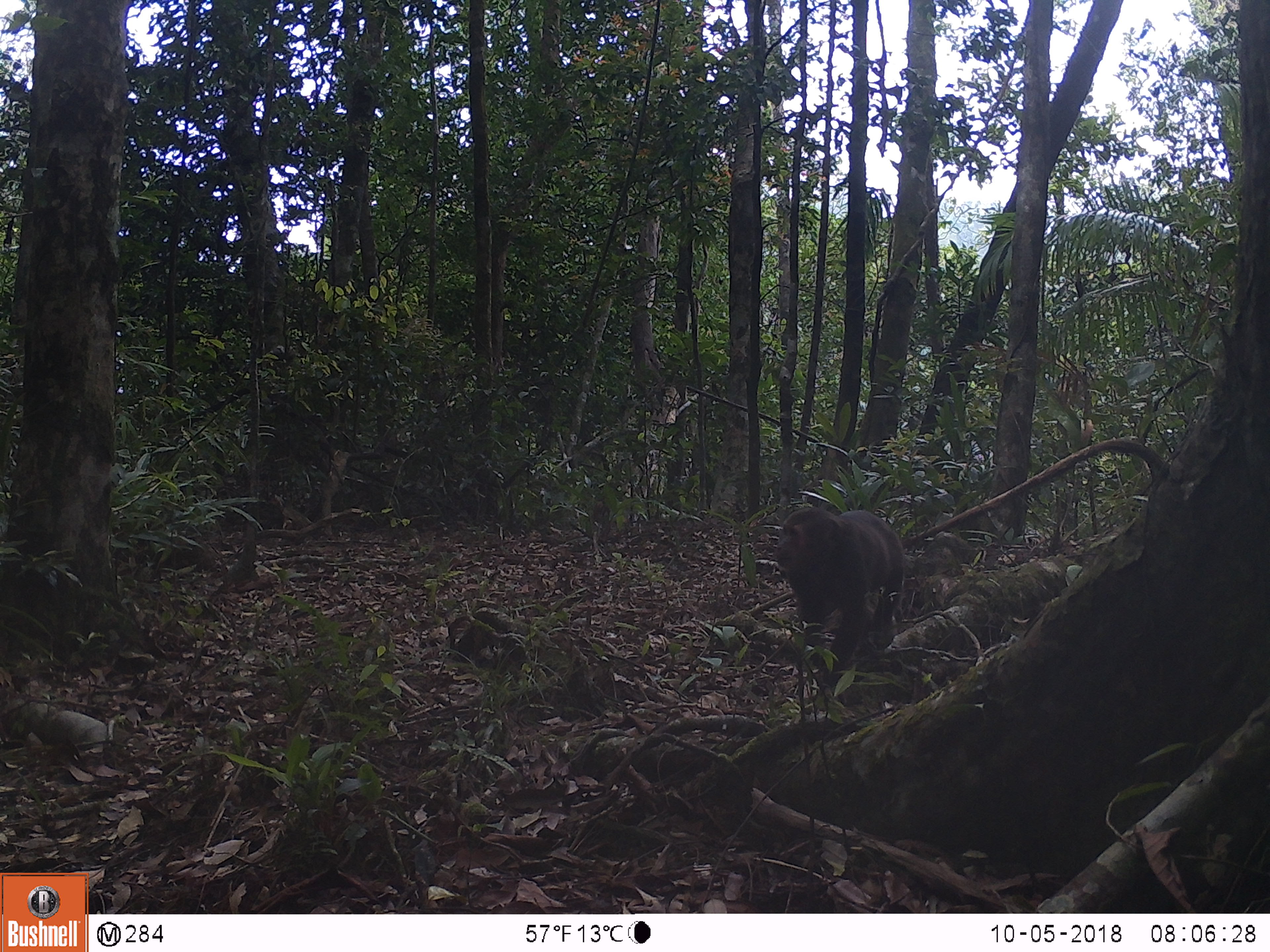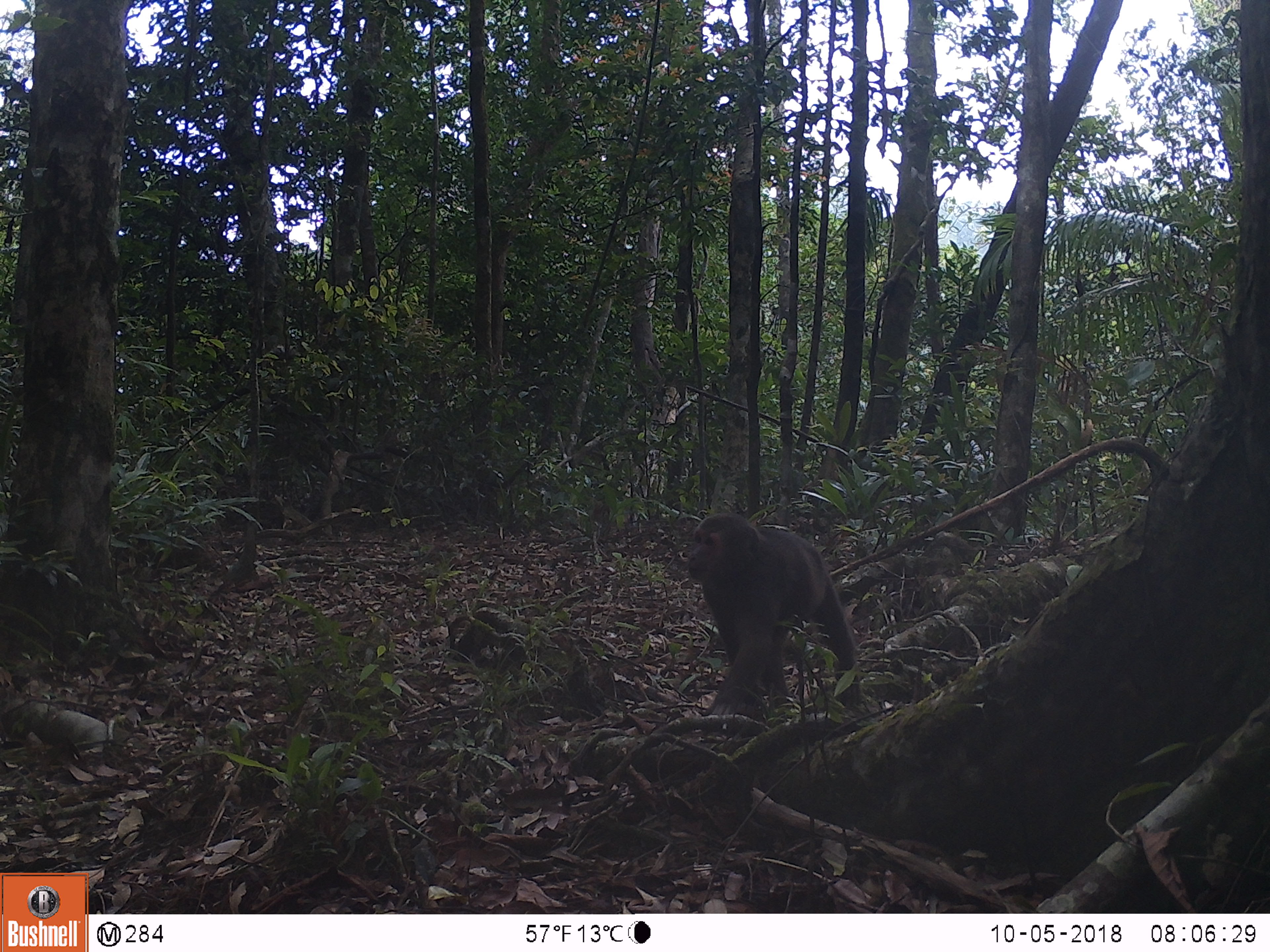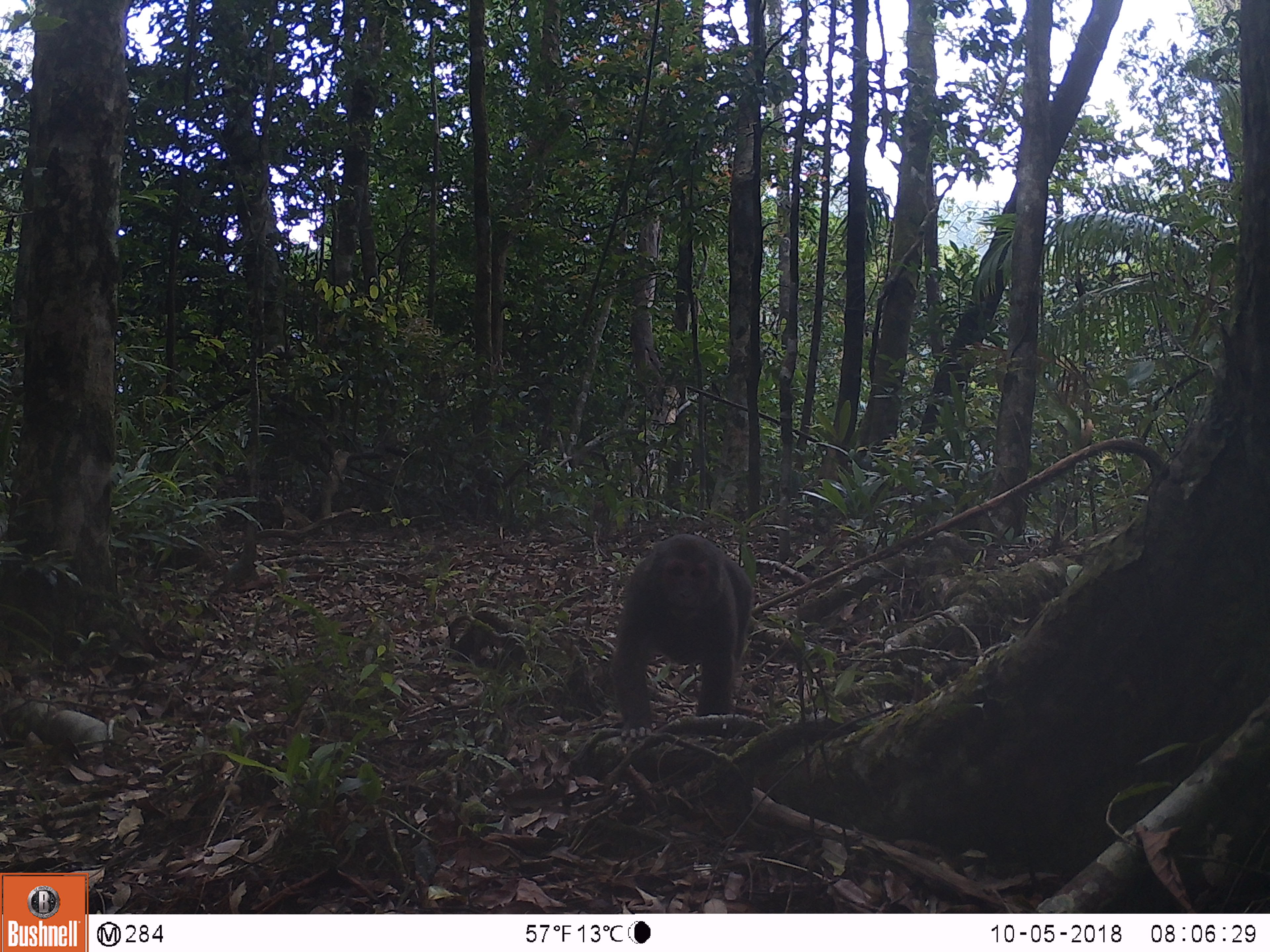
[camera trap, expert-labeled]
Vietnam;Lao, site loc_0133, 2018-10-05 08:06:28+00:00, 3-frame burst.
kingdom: Animalia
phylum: Chordata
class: Mammalia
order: Primates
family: Cercopithecidae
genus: Macaca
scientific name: Macaca arctoides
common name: stump-tailed macaque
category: stump tailed macaque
Stump tailed macaque (stump-tailed macaque) (Macaca arctoides). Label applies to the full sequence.